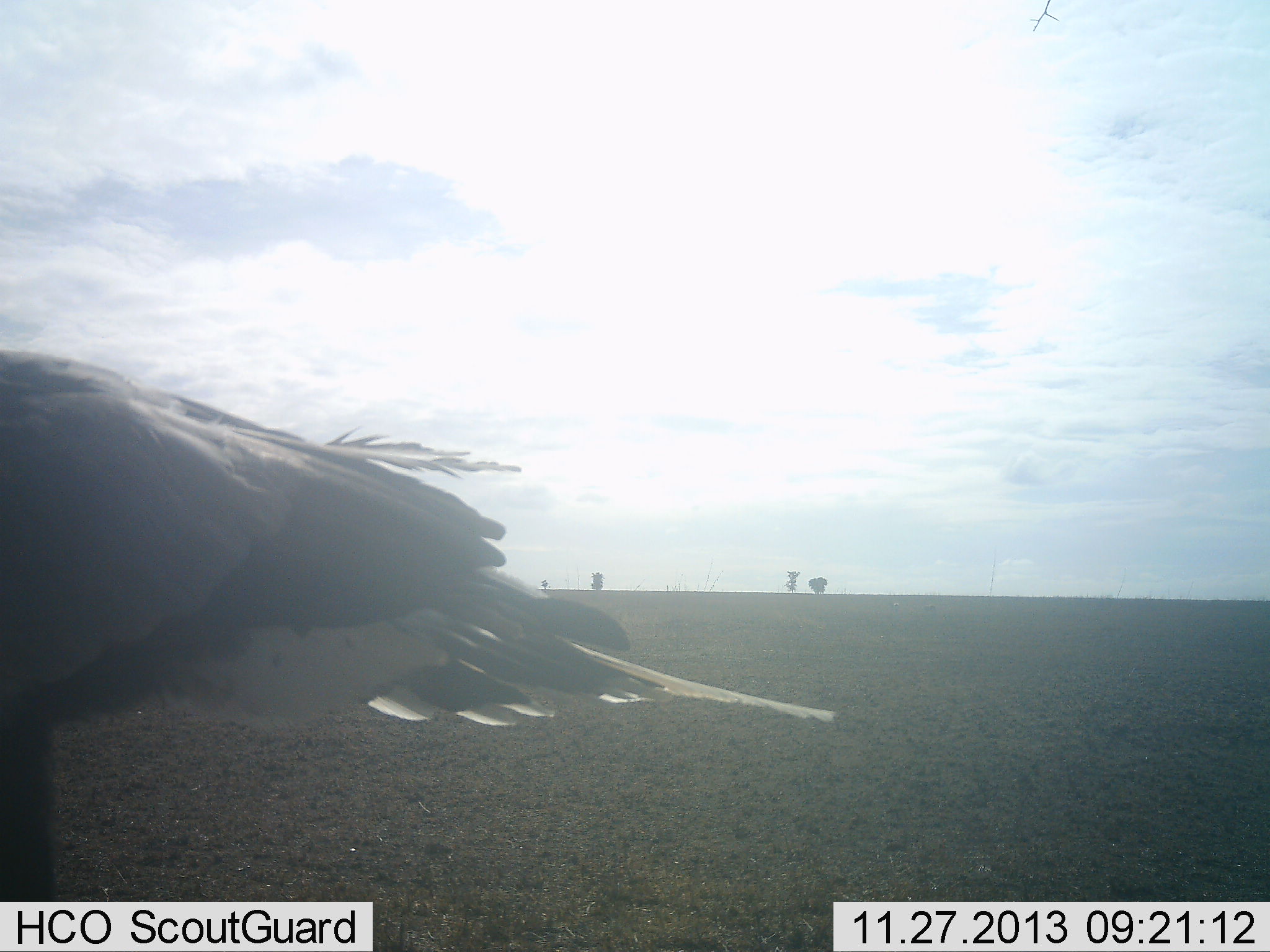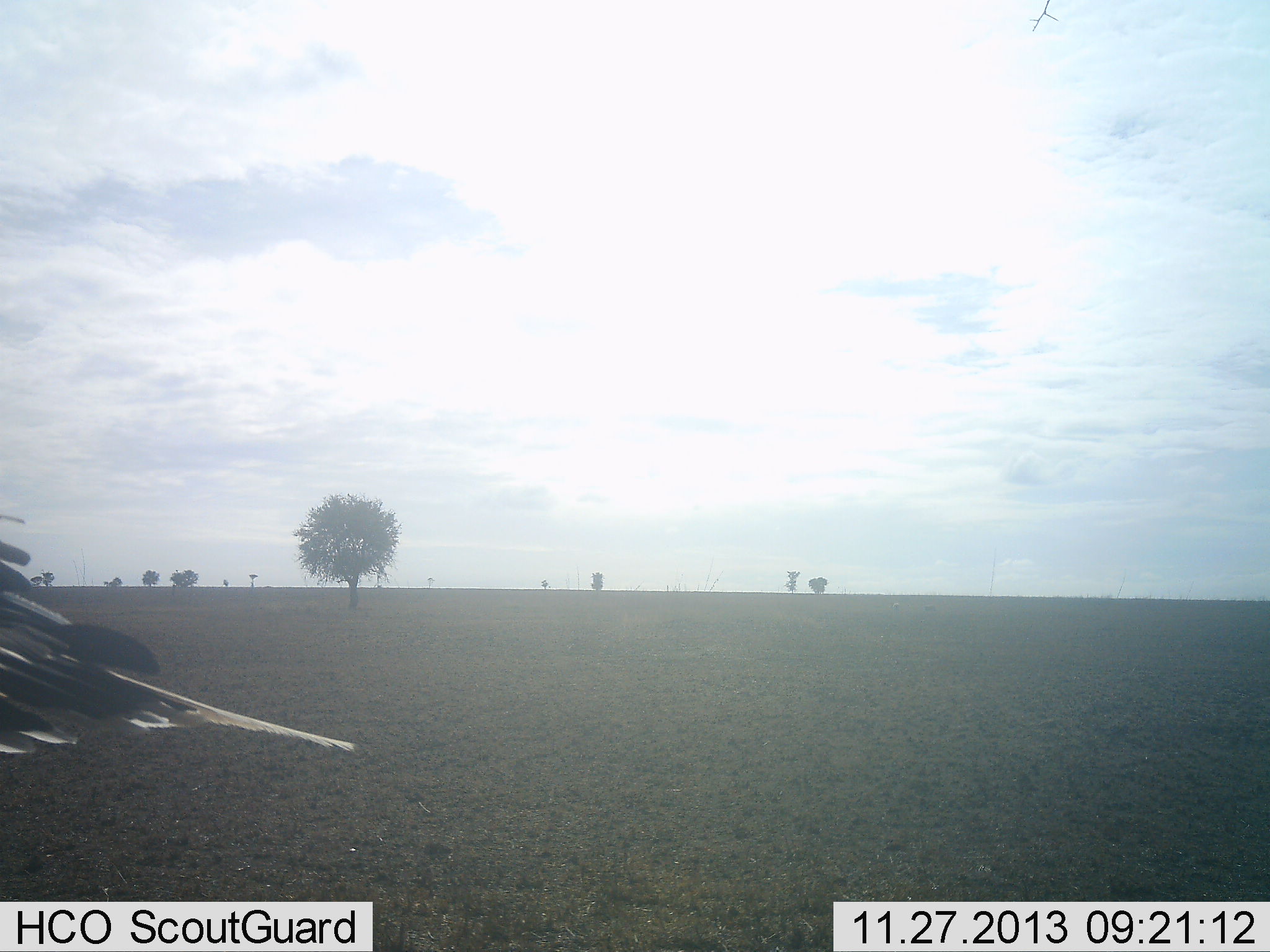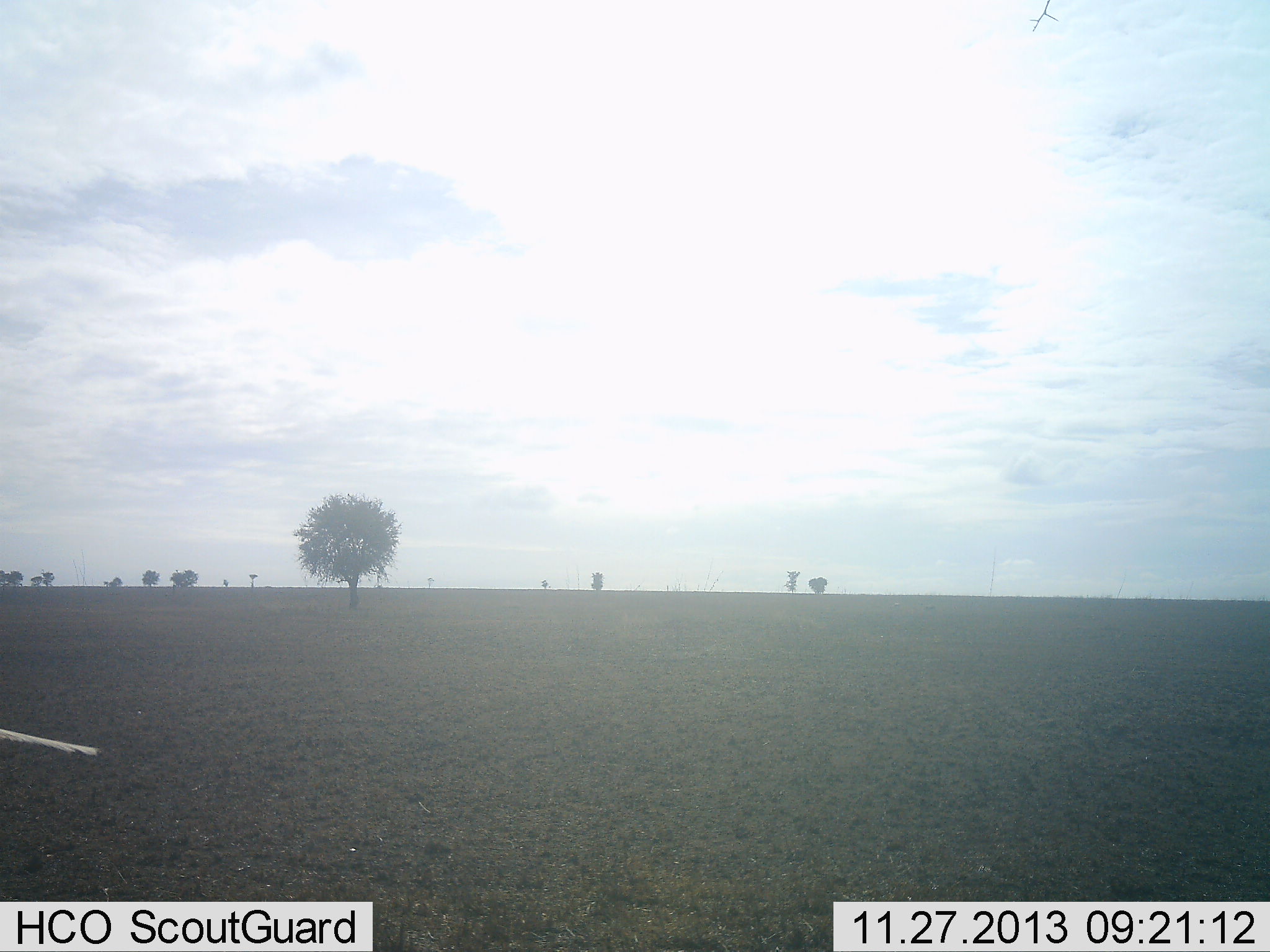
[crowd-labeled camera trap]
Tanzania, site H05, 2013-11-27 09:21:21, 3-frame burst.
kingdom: Animalia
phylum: Chordata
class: Aves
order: Accipitriformes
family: Sagittariidae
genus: Sagittarius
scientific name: Sagittarius serpentarius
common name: secretary bird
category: secretarybird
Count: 1.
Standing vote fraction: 0%.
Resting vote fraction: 0%.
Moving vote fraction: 100%.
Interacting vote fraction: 0%.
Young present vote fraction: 0%.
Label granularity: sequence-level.